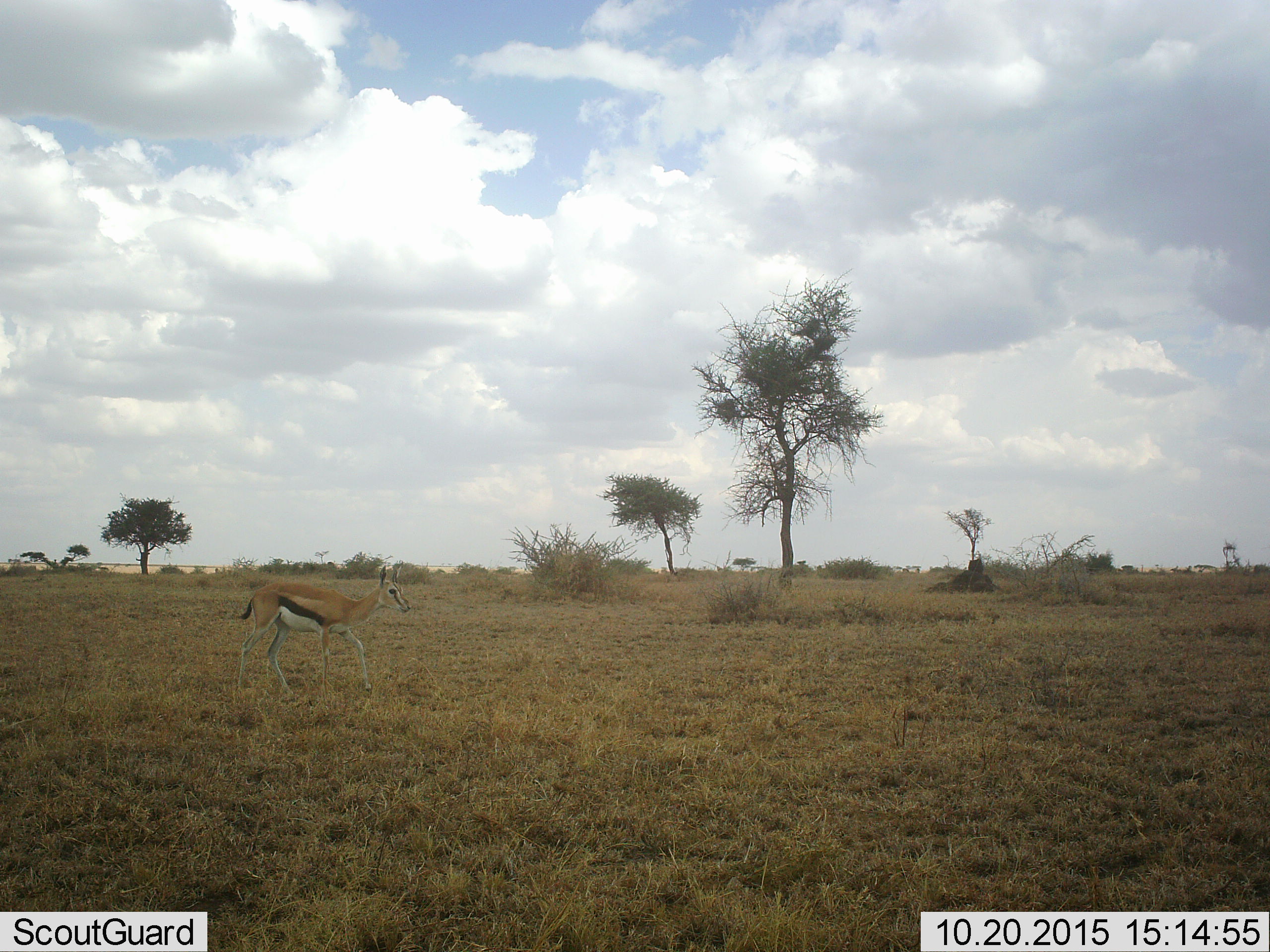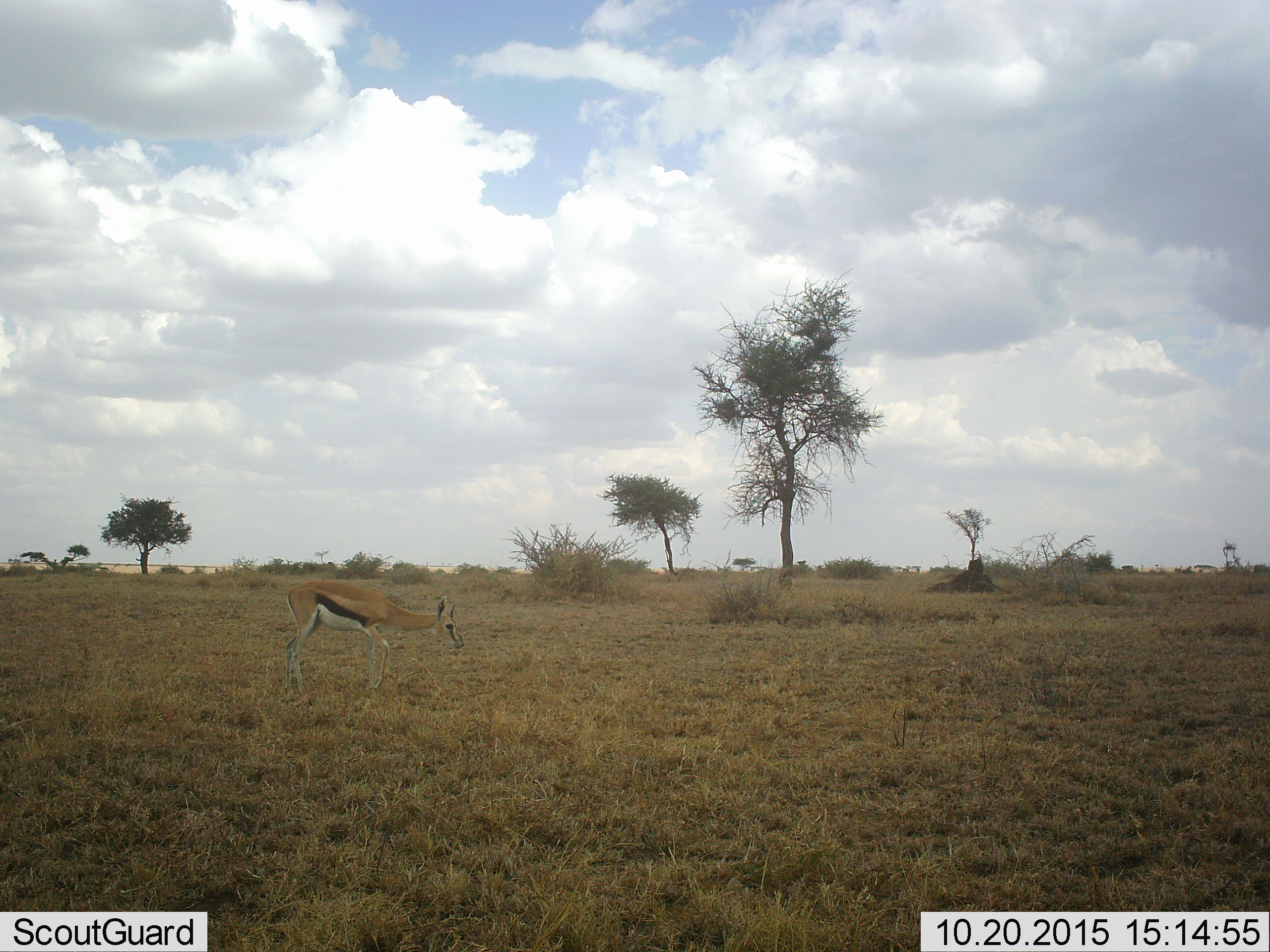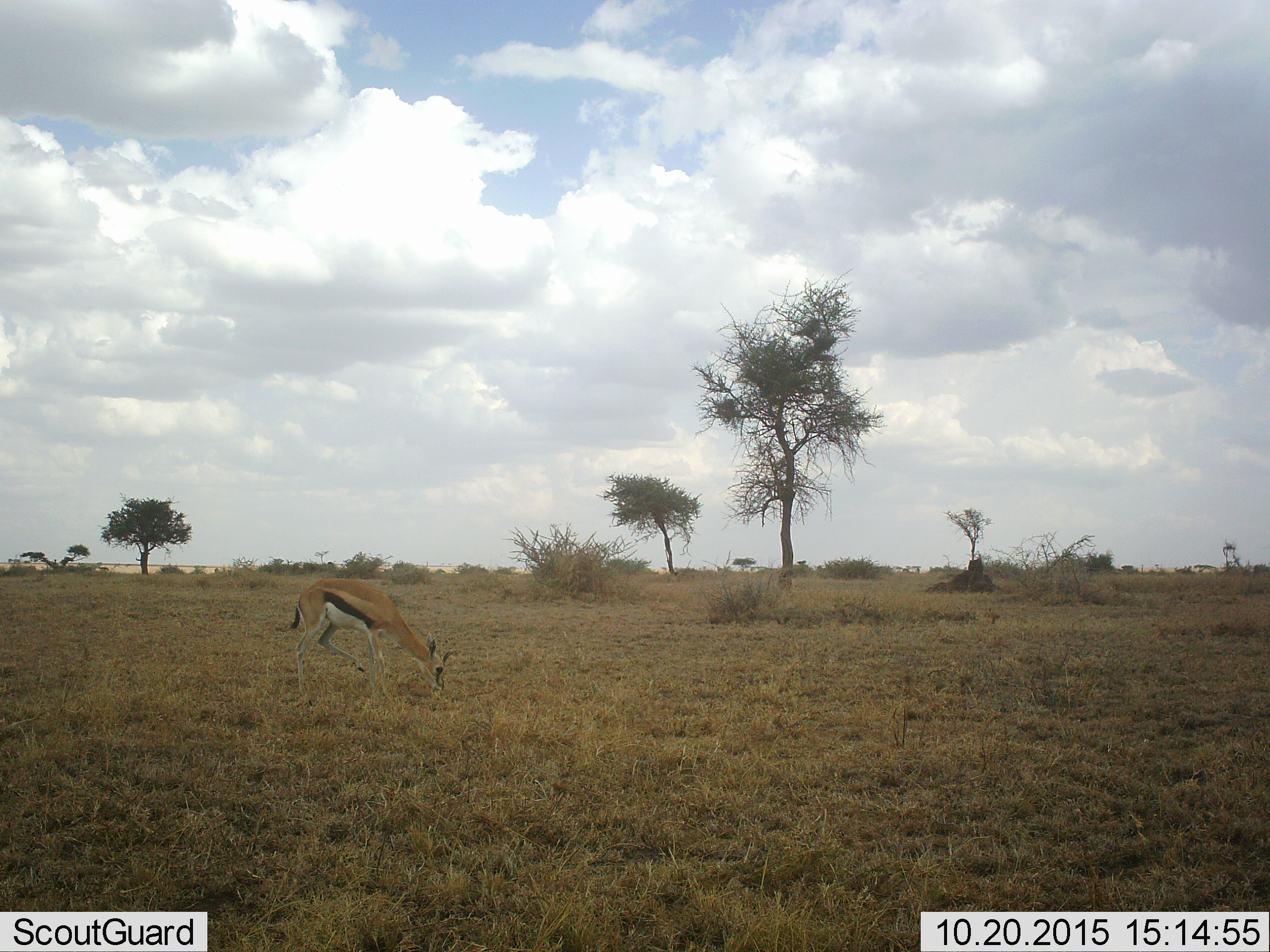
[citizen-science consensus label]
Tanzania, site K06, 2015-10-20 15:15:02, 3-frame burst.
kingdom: Animalia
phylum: Chordata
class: Mammalia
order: Artiodactyla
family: Bovidae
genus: Eudorcas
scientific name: Eudorcas thomsonii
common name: thomson's gazelle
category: gazellethomsons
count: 1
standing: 11%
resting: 0%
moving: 67%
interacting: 0%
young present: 0%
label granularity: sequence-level